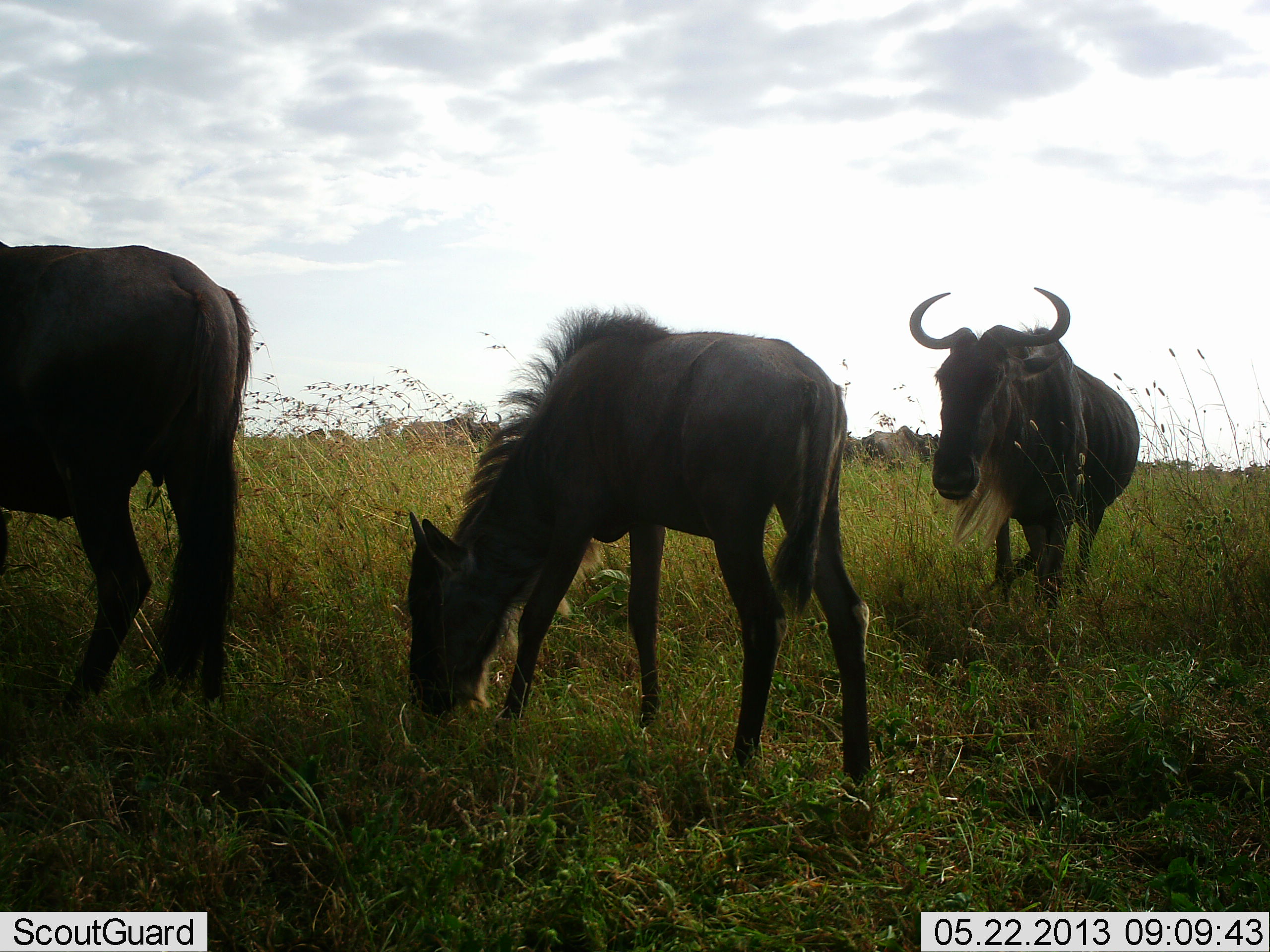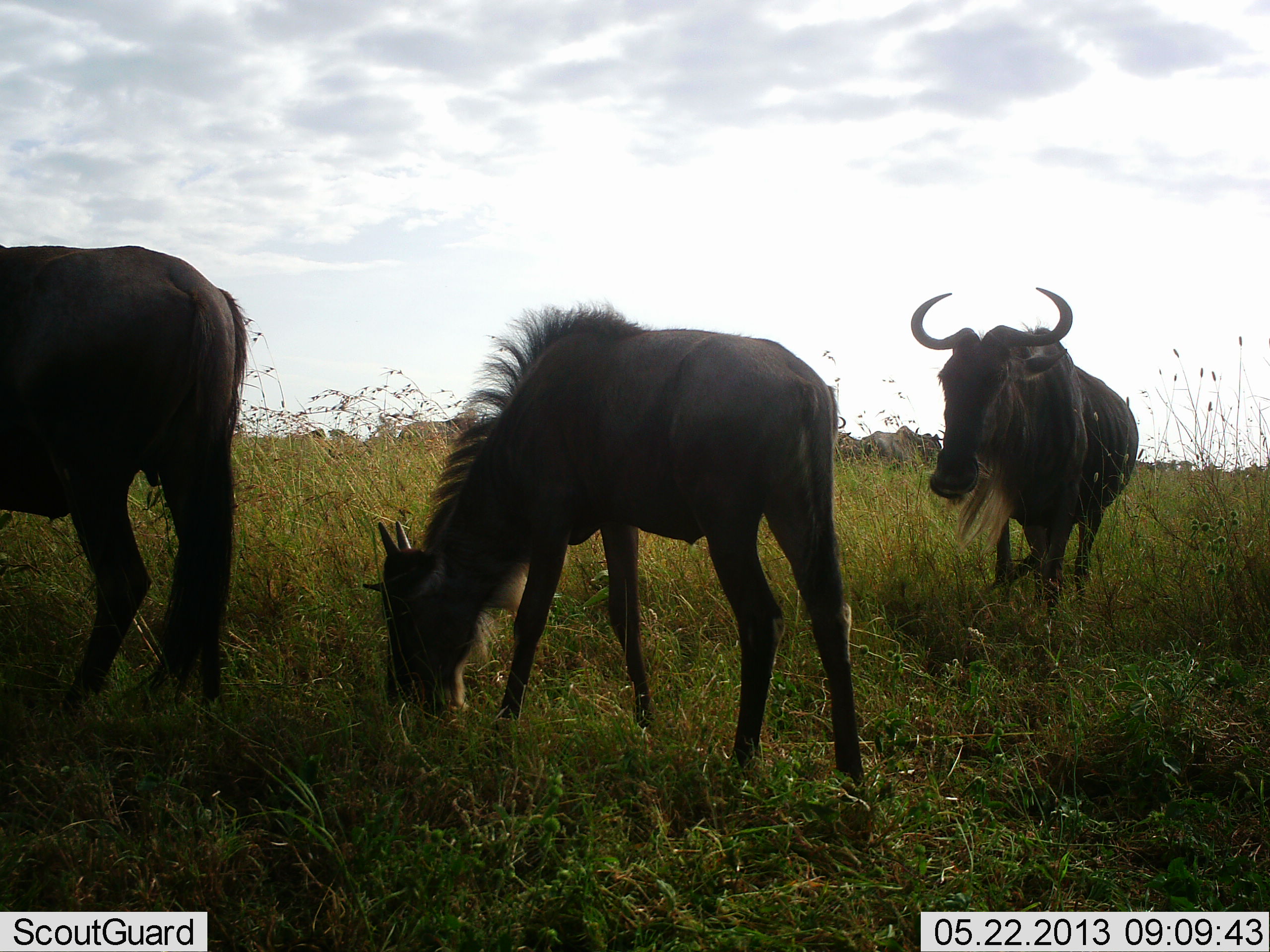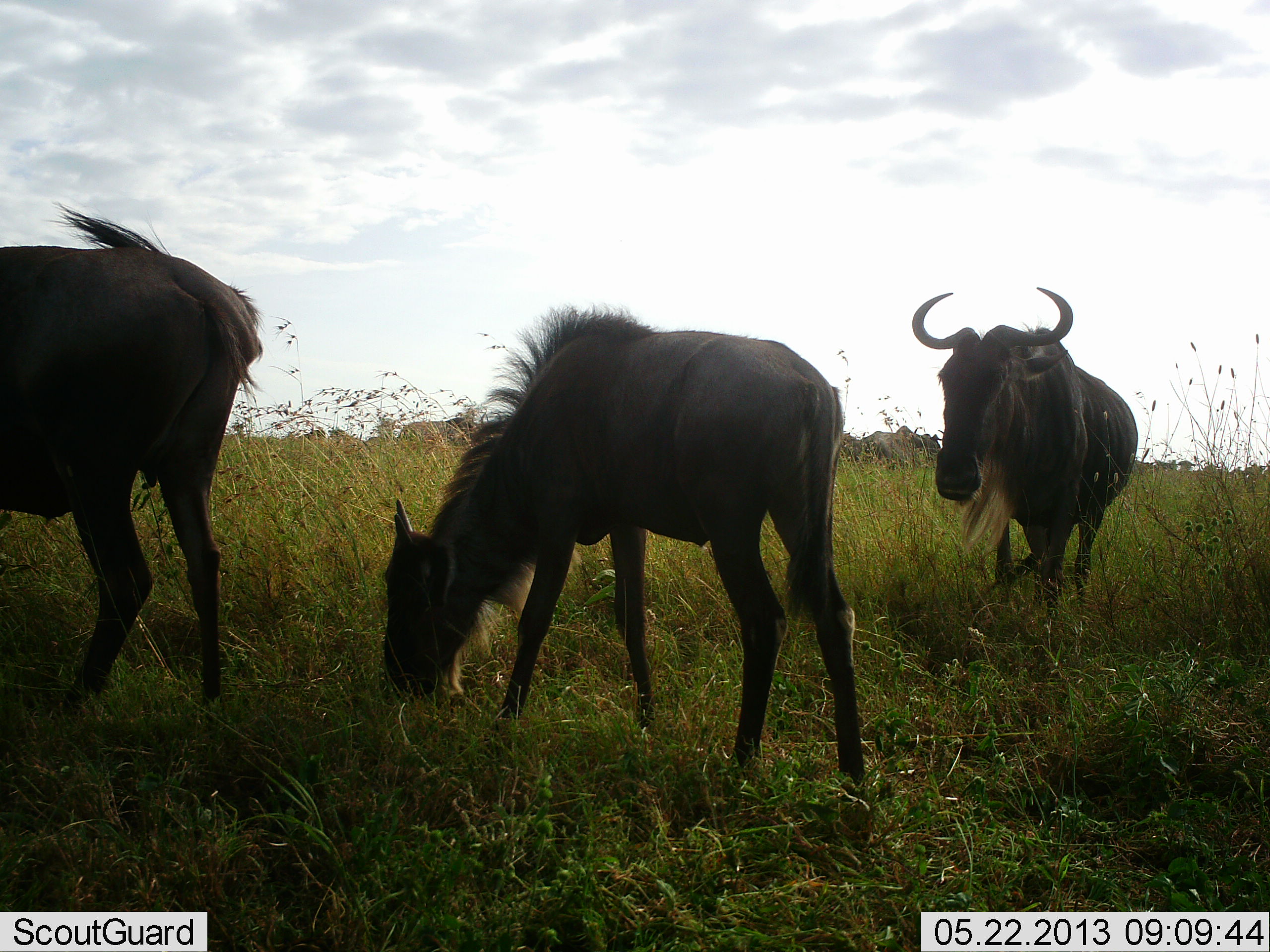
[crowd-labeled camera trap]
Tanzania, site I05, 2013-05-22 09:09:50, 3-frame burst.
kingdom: Animalia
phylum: Chordata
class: Mammalia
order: Artiodactyla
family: Bovidae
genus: Connochaetes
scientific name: Connochaetes taurinus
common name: blue wildebeest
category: wildebeest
Wildebeest (blue wildebeest) (Connochaetes taurinus), count 3. Behavior (volunteer vote fractions): standing 69%, resting 0%, moving 10%, interacting 0%. Young present (vote fraction): 34%. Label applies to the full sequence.